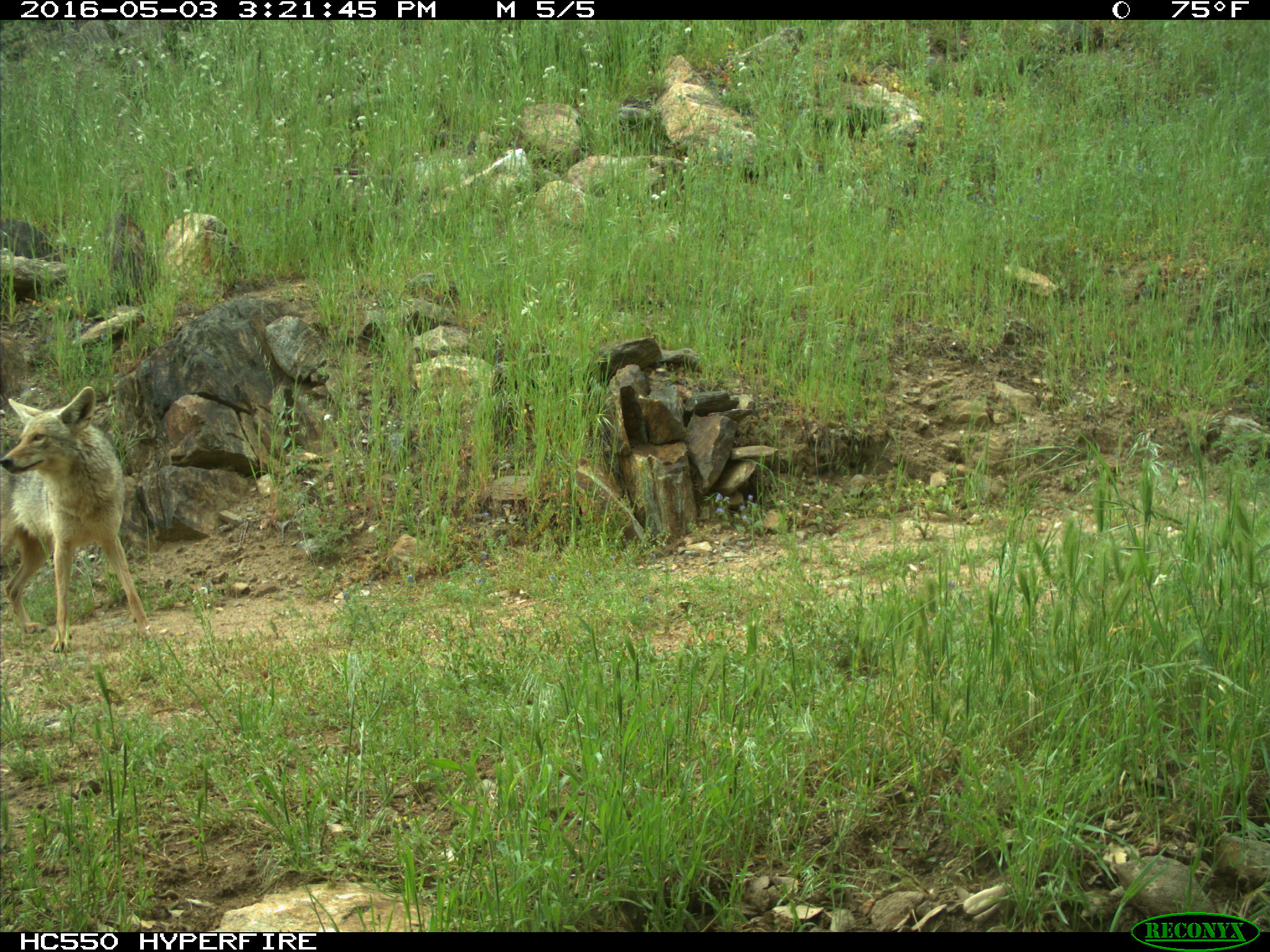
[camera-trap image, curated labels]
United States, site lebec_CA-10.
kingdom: Animalia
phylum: Chordata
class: Mammalia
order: Carnivora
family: Canidae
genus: Canis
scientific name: Canis latrans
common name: coyote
Canis latrans (coyote).